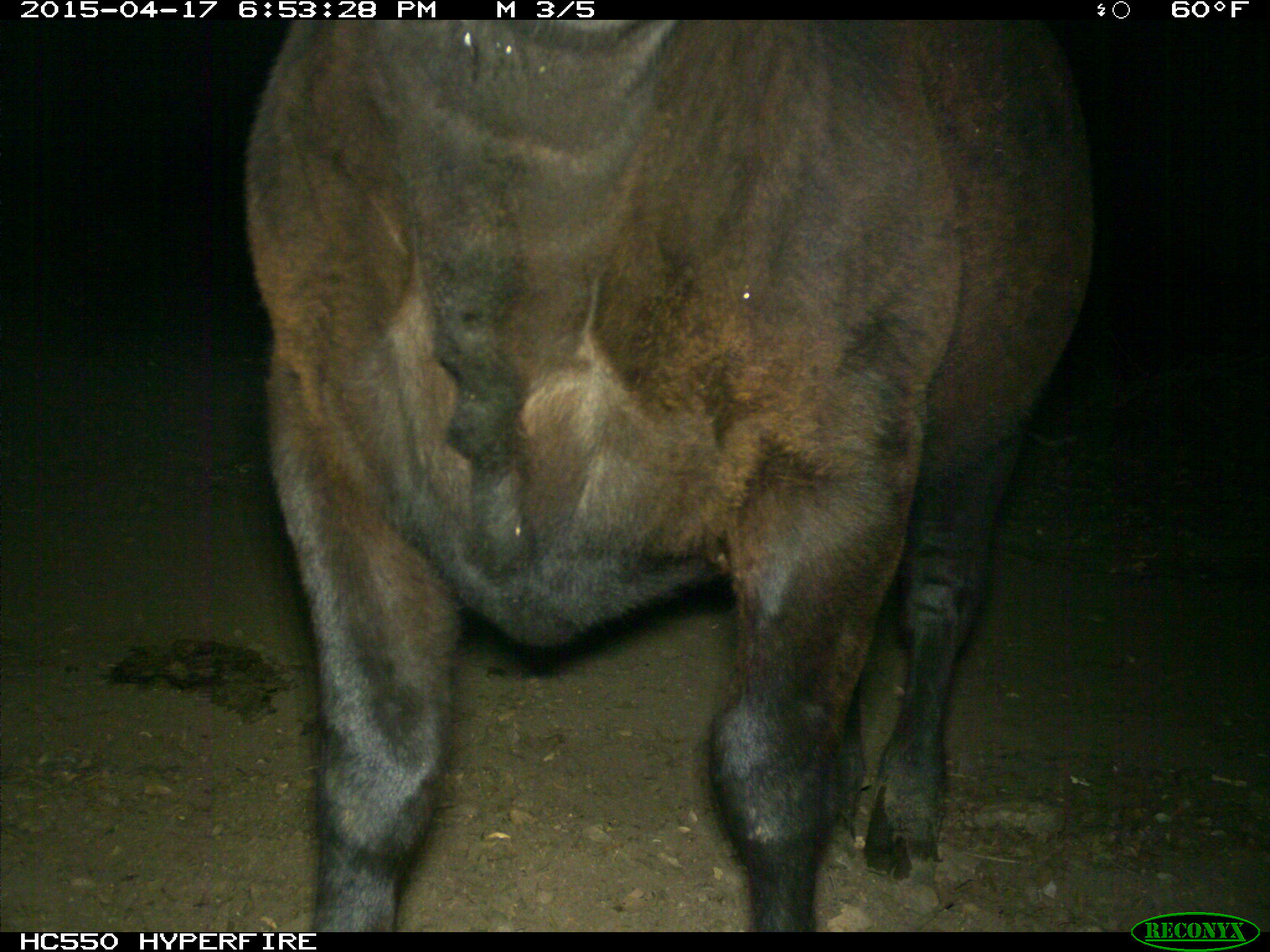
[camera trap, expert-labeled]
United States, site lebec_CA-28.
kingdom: Animalia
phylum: Chordata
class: Mammalia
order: Artiodactyla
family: Bovidae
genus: Bos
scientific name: Bos taurus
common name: domestic cow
Bos taurus (domestic cow).